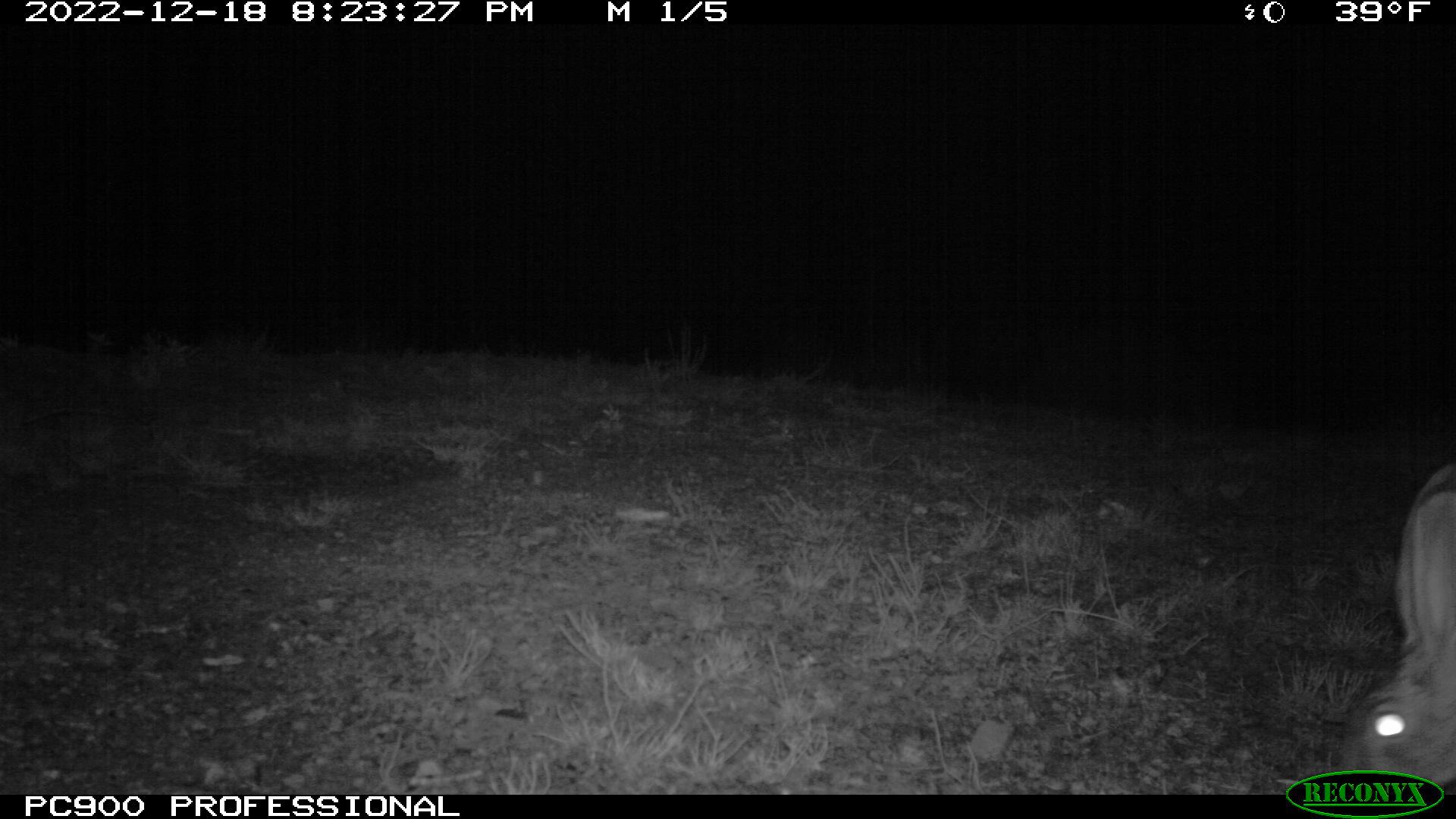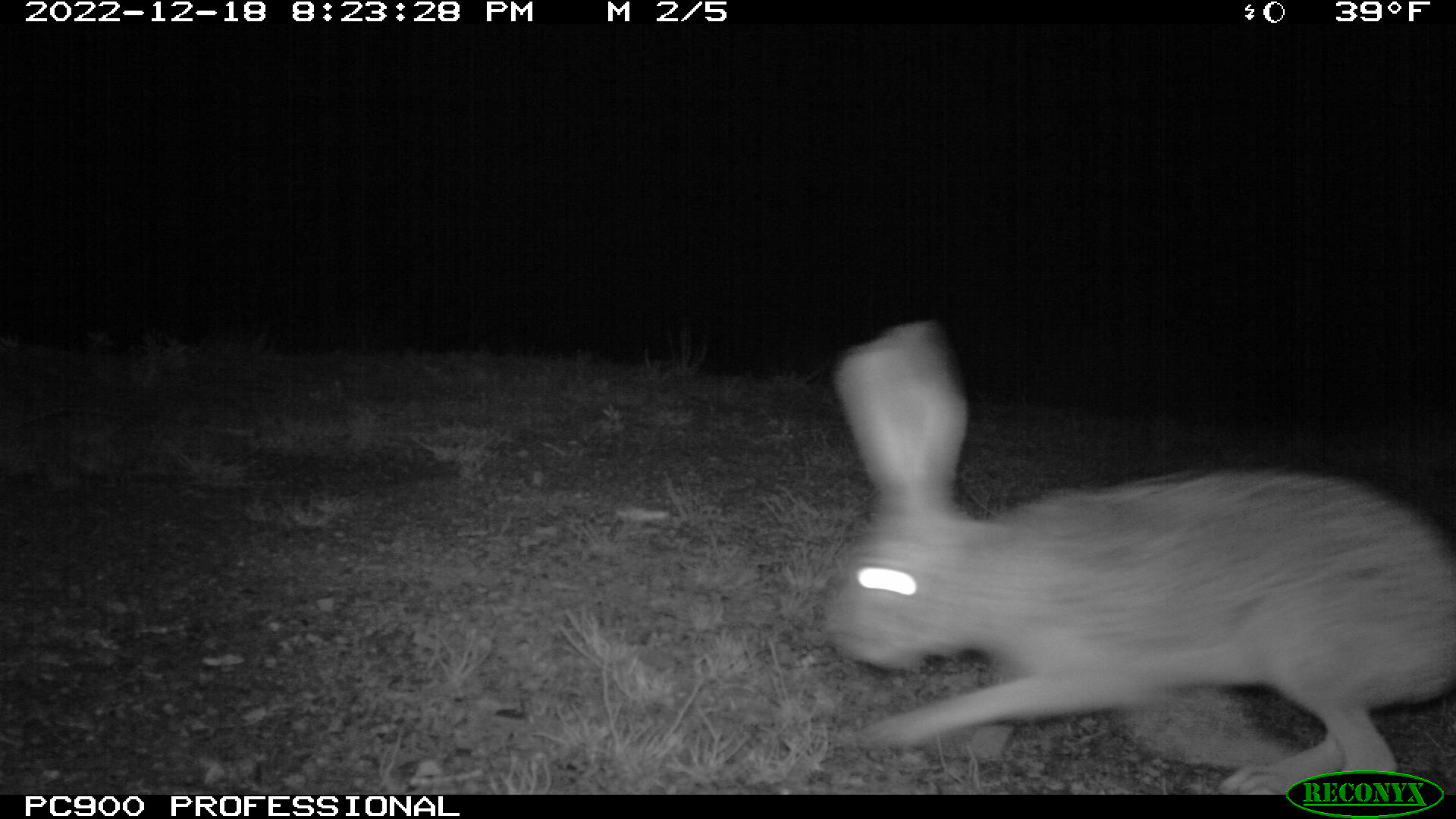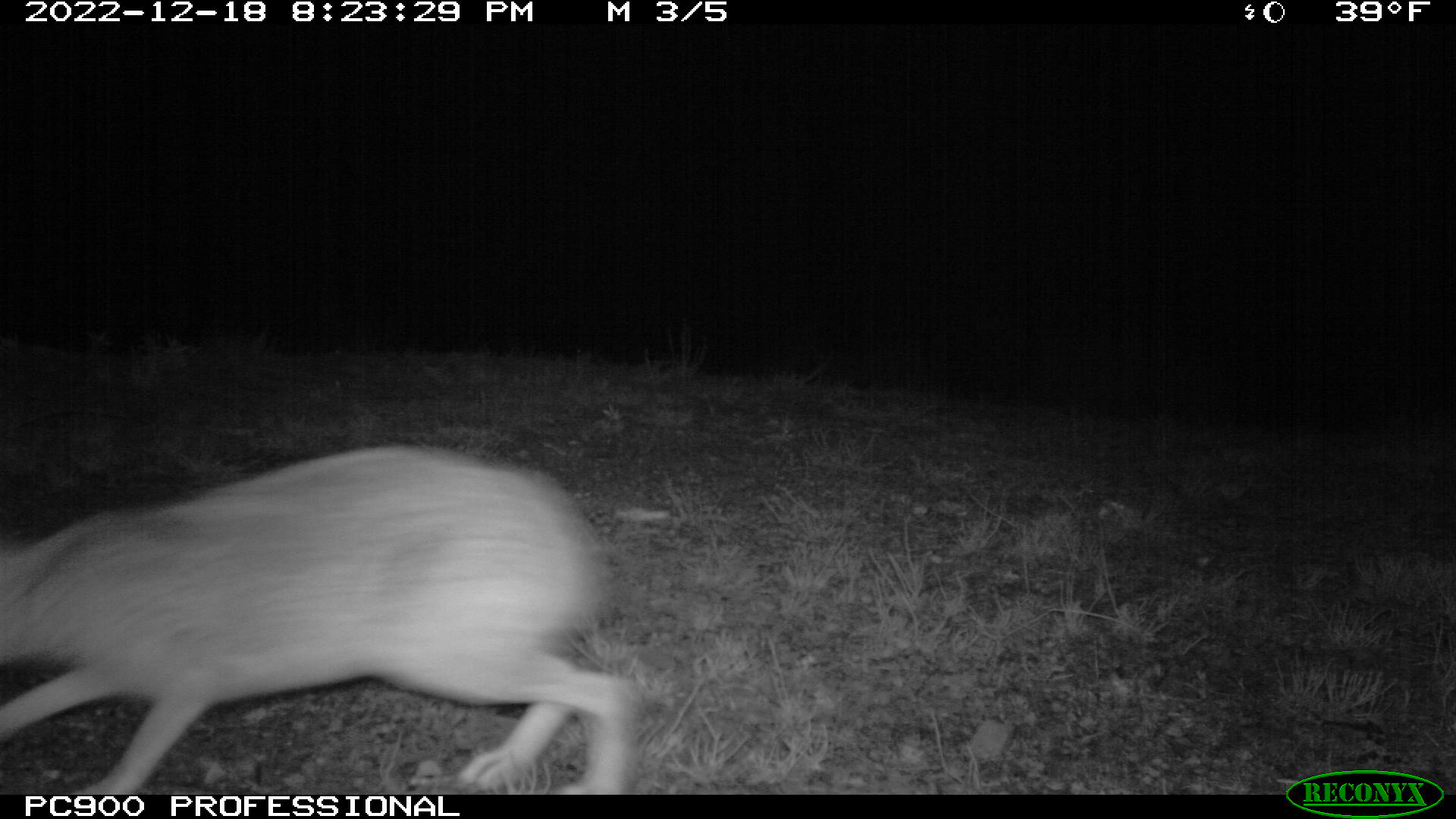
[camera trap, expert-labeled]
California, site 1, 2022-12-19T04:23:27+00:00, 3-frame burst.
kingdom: Animalia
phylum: Chordata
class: Mammalia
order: Lagomorpha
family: Leporidae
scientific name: Leporidae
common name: rabbit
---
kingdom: Animalia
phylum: Chordata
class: Mammalia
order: Lagomorpha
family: Leporidae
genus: Lepus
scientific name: Lepus californicus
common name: black-tailed jackrabbit